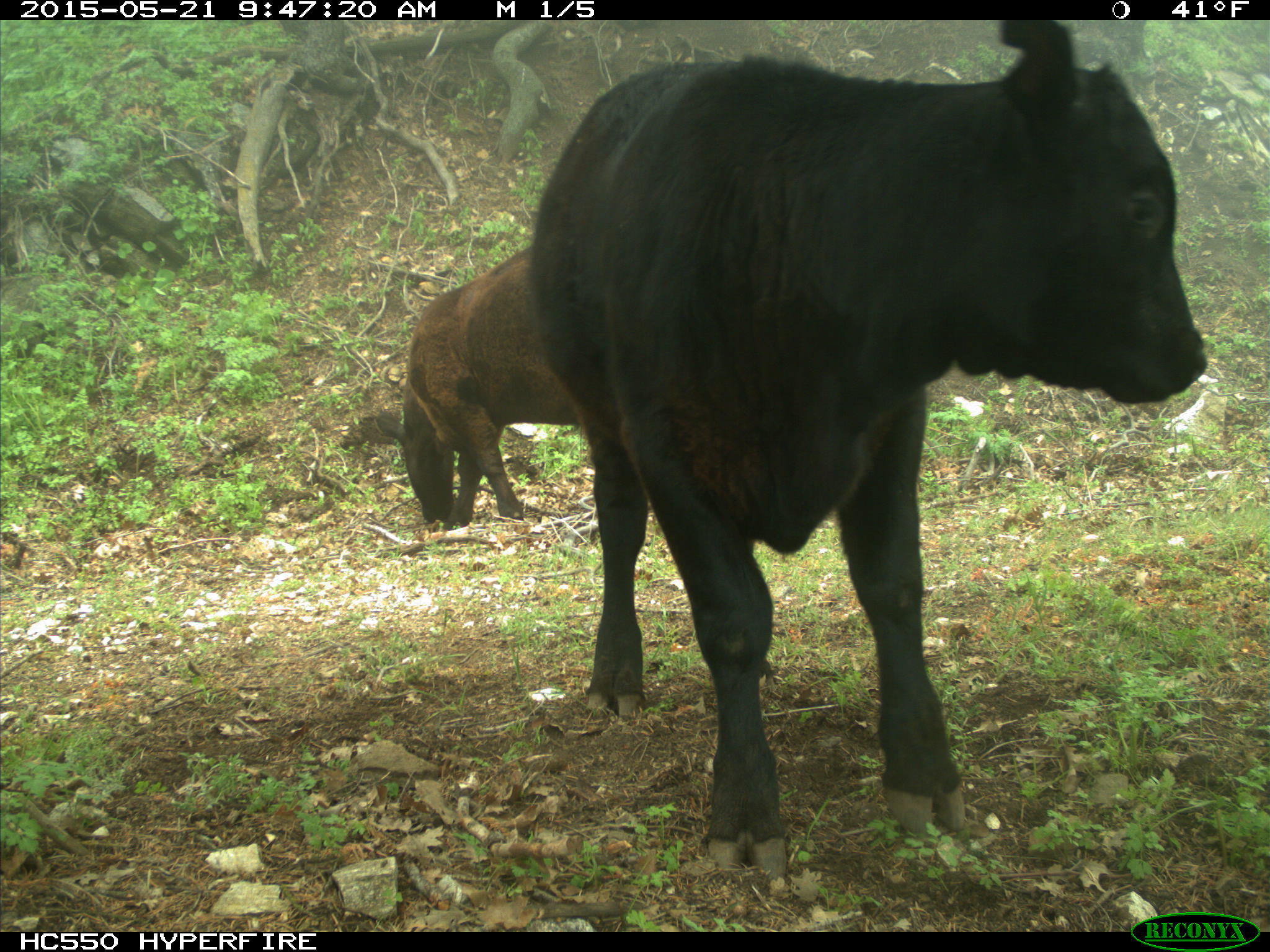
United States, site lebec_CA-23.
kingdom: Animalia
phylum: Chordata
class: Mammalia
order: Artiodactyla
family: Bovidae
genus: Bos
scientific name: Bos taurus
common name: domestic cow